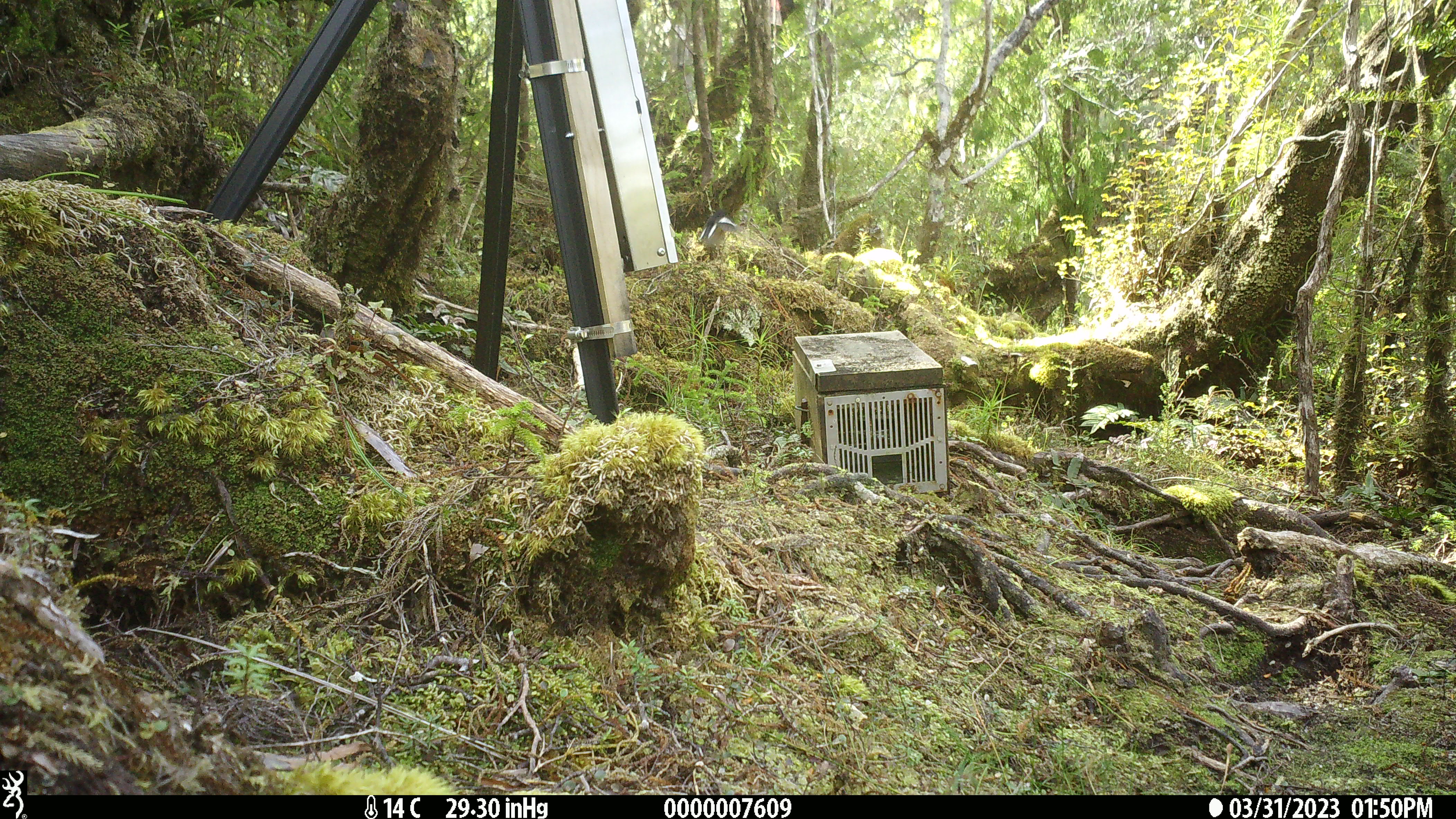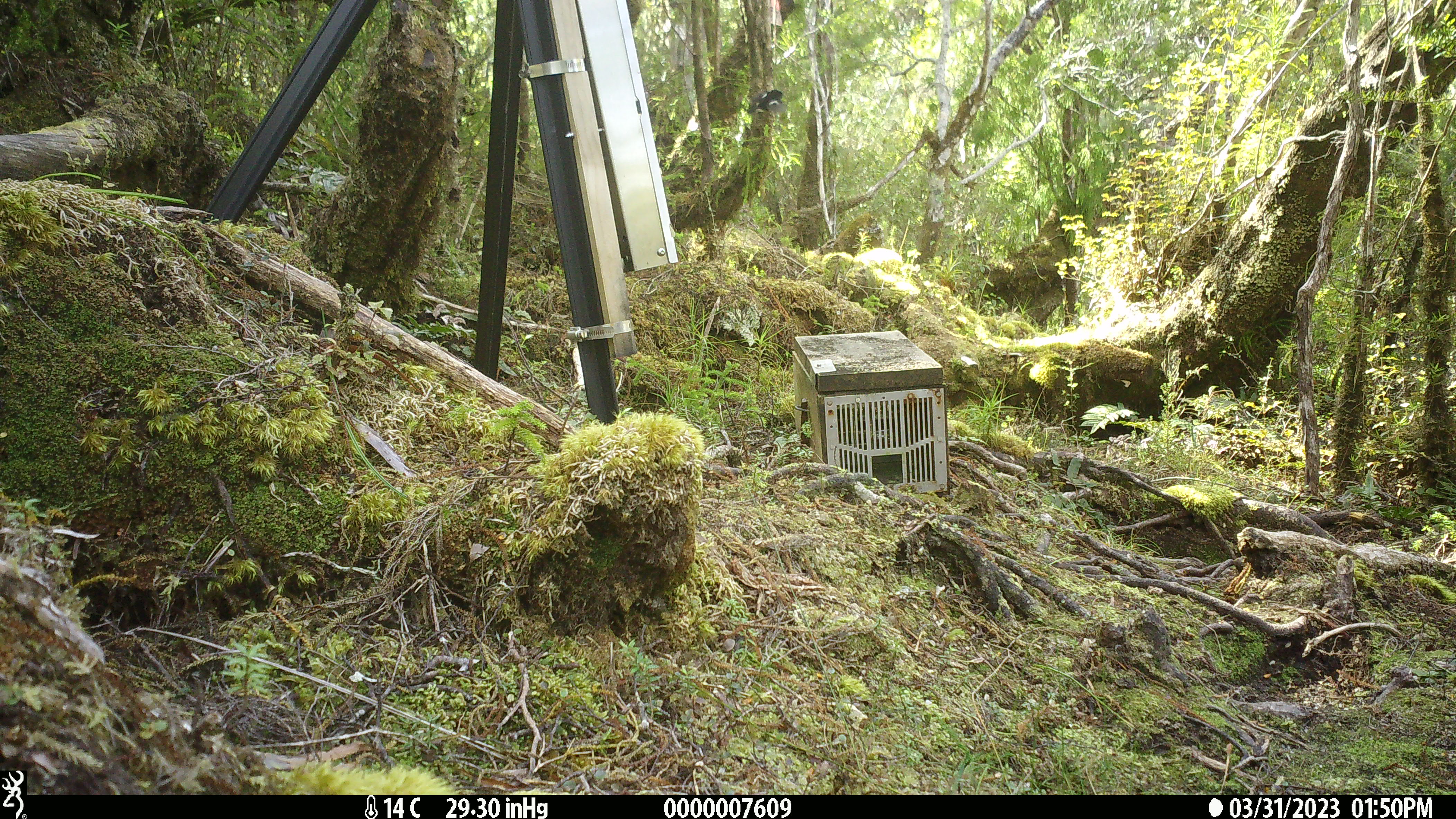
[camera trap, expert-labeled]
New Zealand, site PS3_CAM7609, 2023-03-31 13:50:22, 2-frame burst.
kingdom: Animalia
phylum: Chordata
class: Aves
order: Passeriformes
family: Petroicidae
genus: Petroica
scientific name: Petroica macrocephala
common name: tomtit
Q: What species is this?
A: Tomtit (Petroica macrocephala).